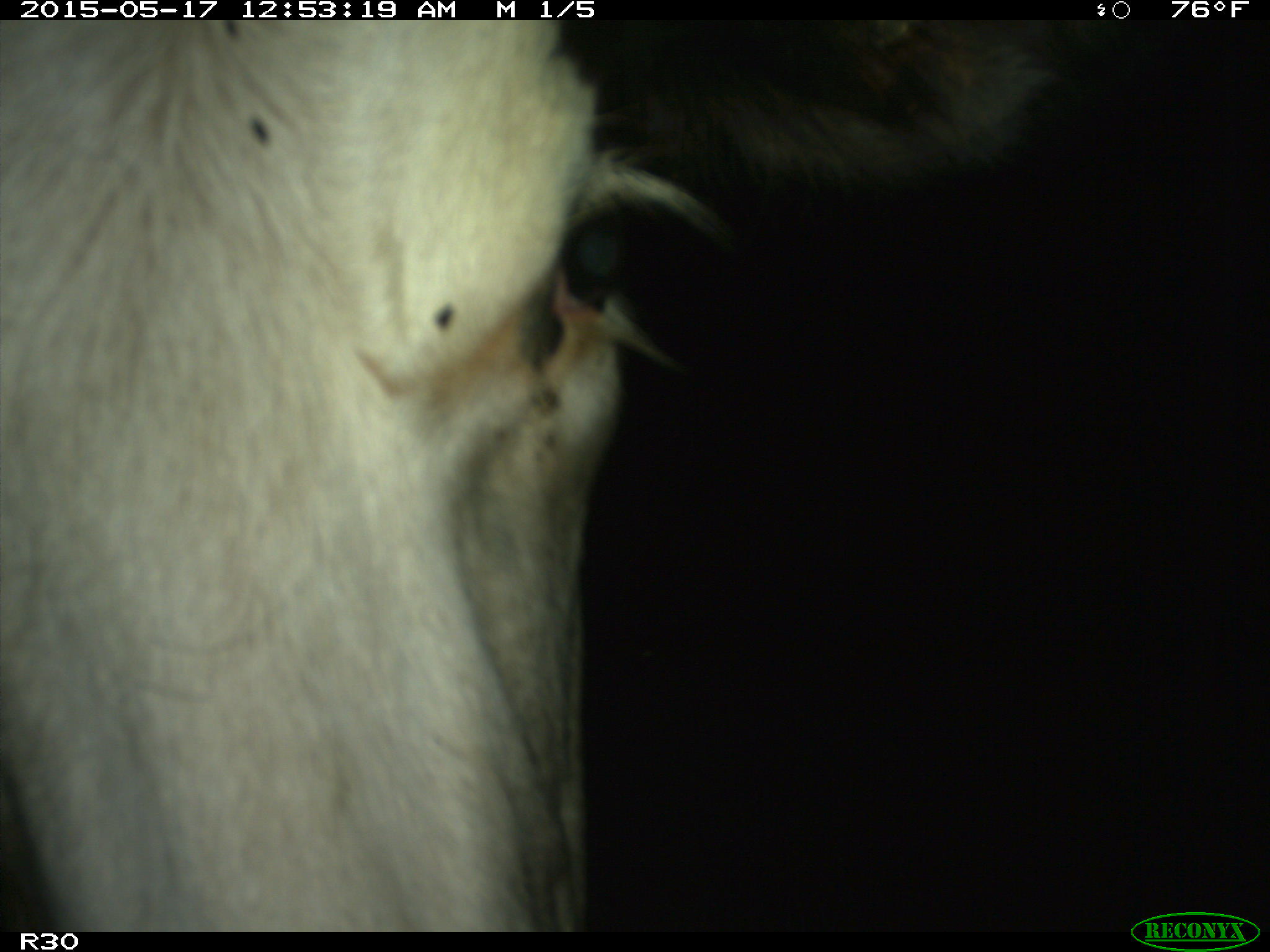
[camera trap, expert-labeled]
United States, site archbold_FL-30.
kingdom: Animalia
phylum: Chordata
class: Mammalia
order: Artiodactyla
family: Bovidae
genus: Bos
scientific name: Bos taurus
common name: domestic cow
Bos taurus (domestic cow).